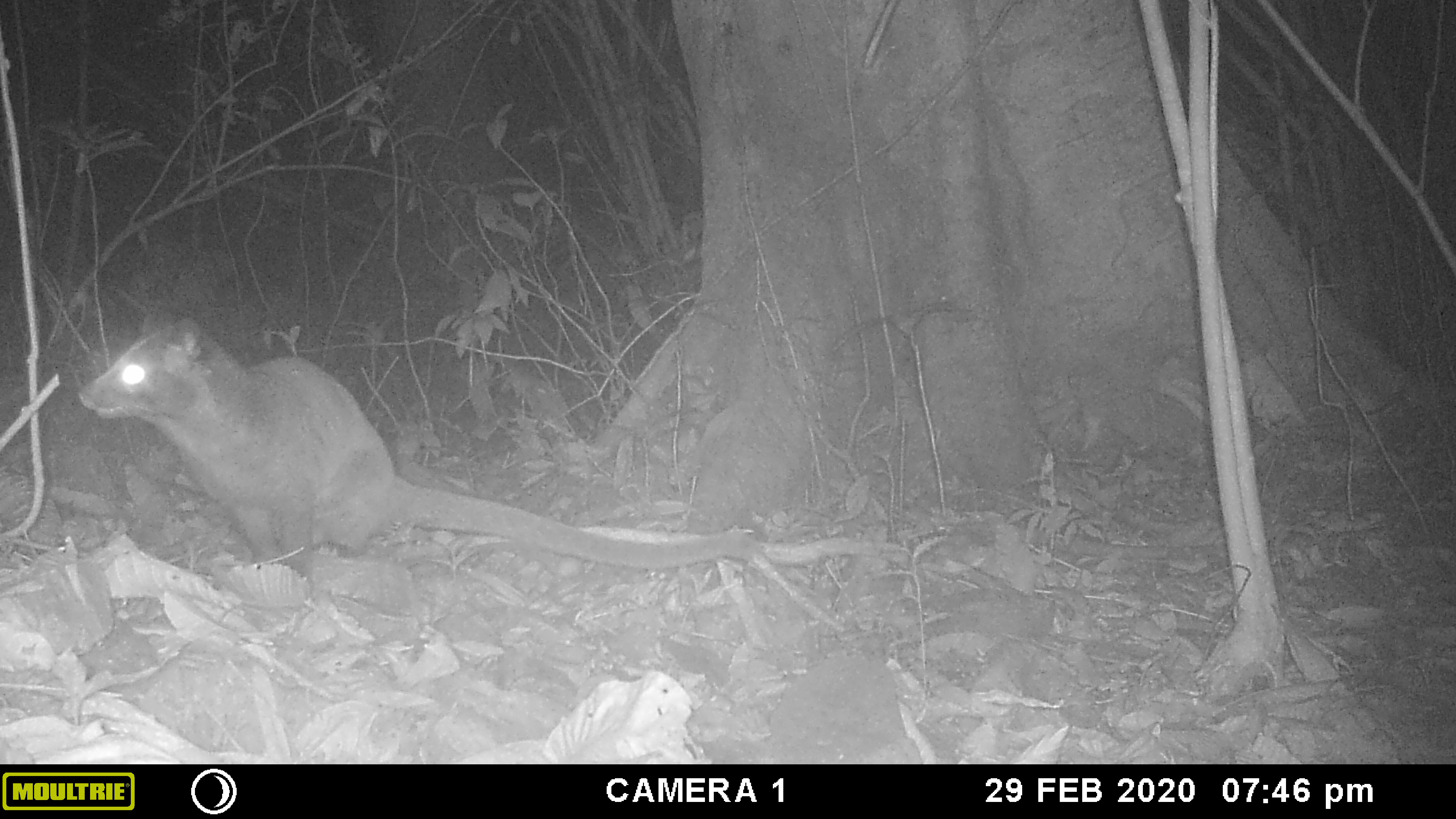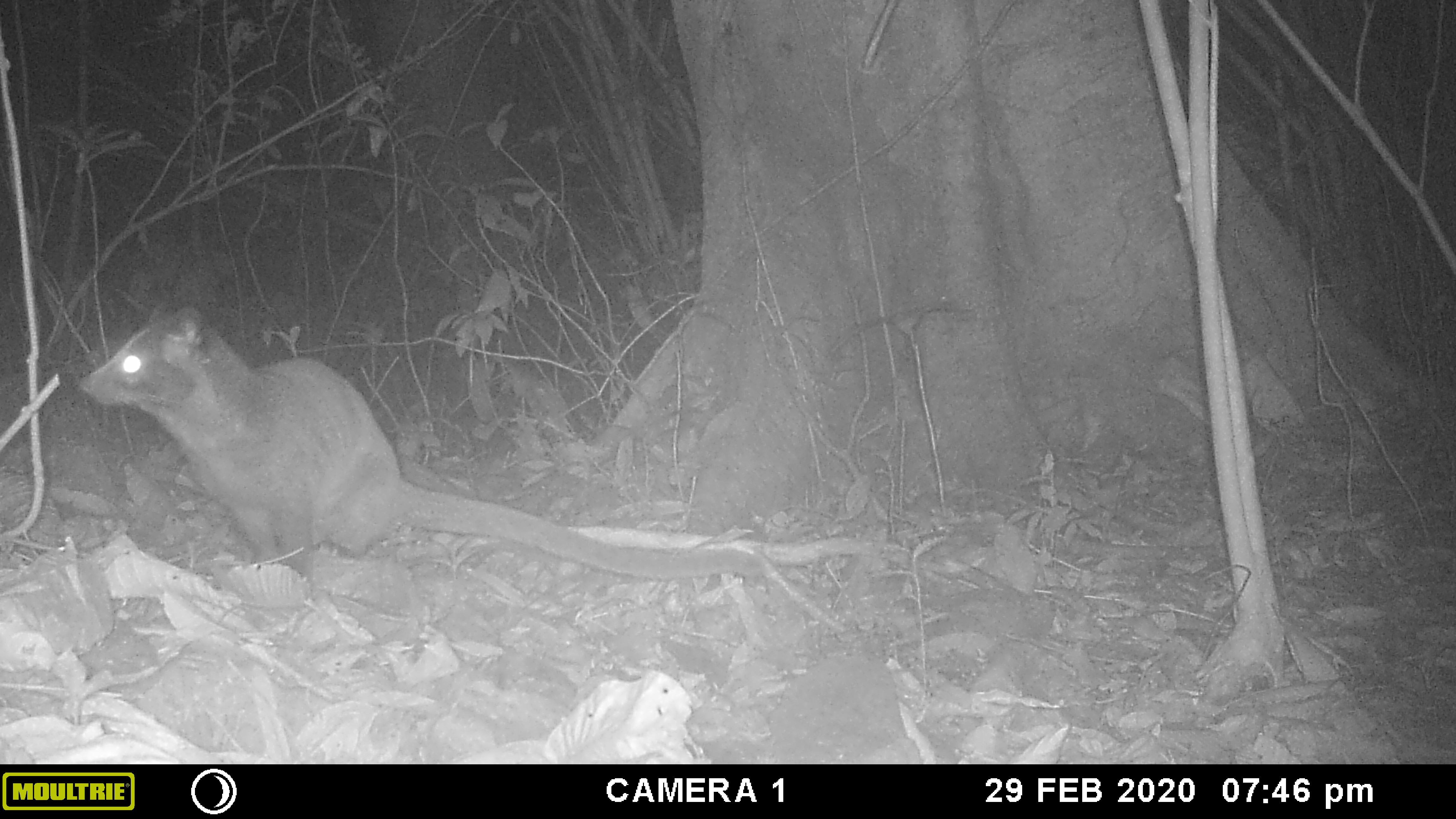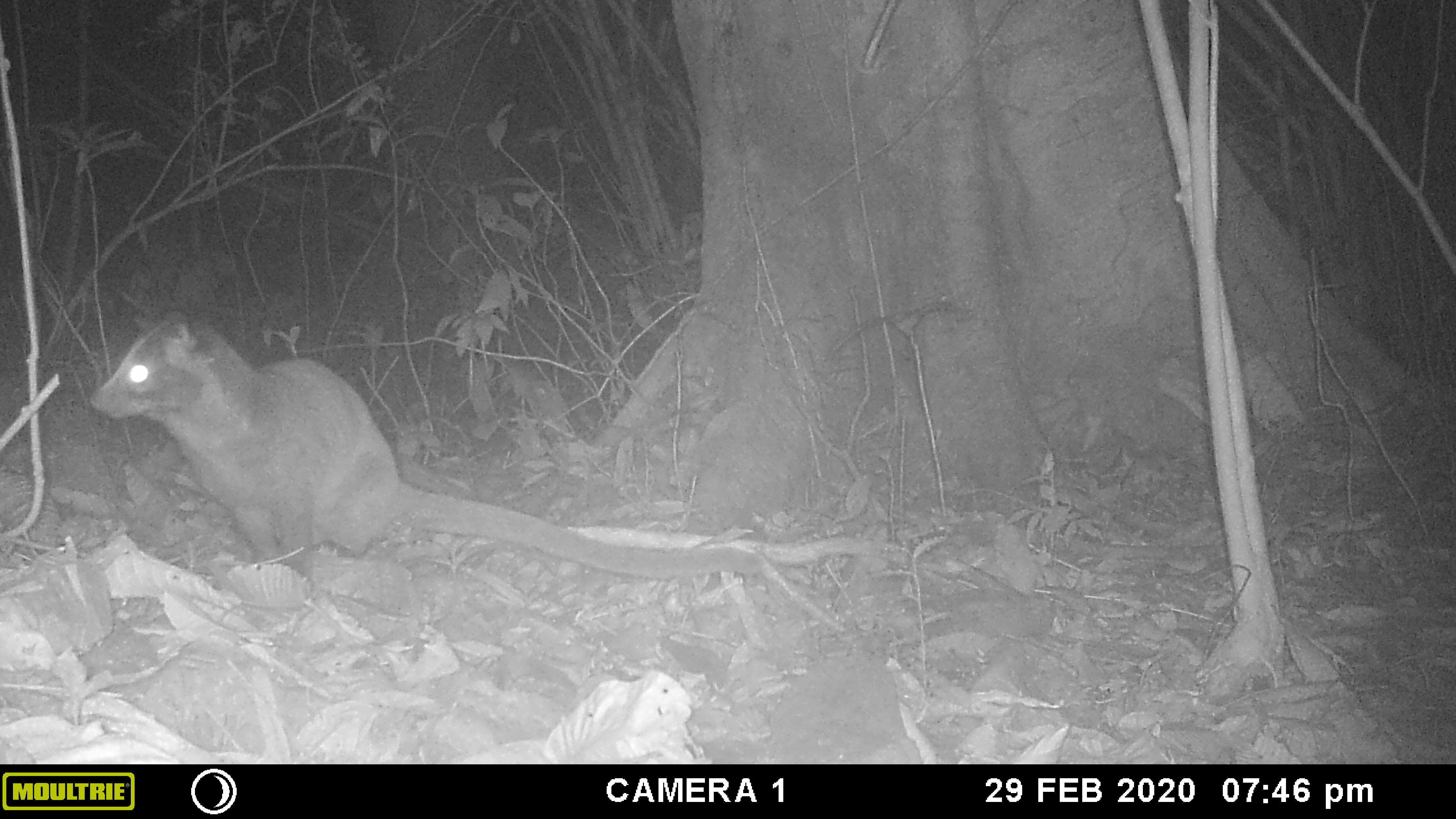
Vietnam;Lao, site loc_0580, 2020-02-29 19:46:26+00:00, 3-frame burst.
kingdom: Animalia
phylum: Chordata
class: Mammalia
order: Carnivora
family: Viverridae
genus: Paguma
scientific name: Paguma larvata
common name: masked palm civet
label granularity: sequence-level